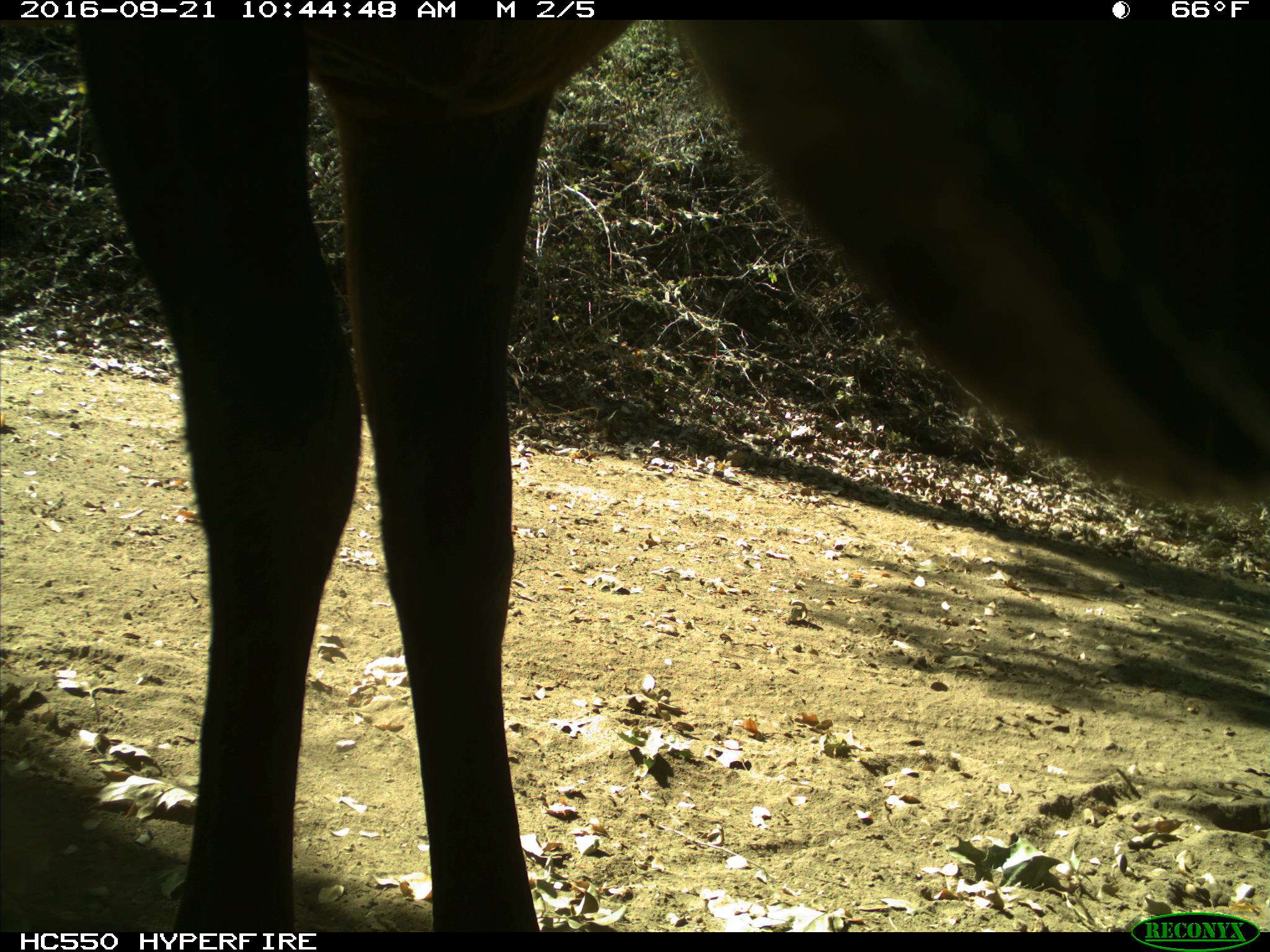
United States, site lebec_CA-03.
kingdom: Animalia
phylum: Chordata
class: Mammalia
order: Artiodactyla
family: Cervidae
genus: Cervus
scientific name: Cervus canadensis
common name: elk